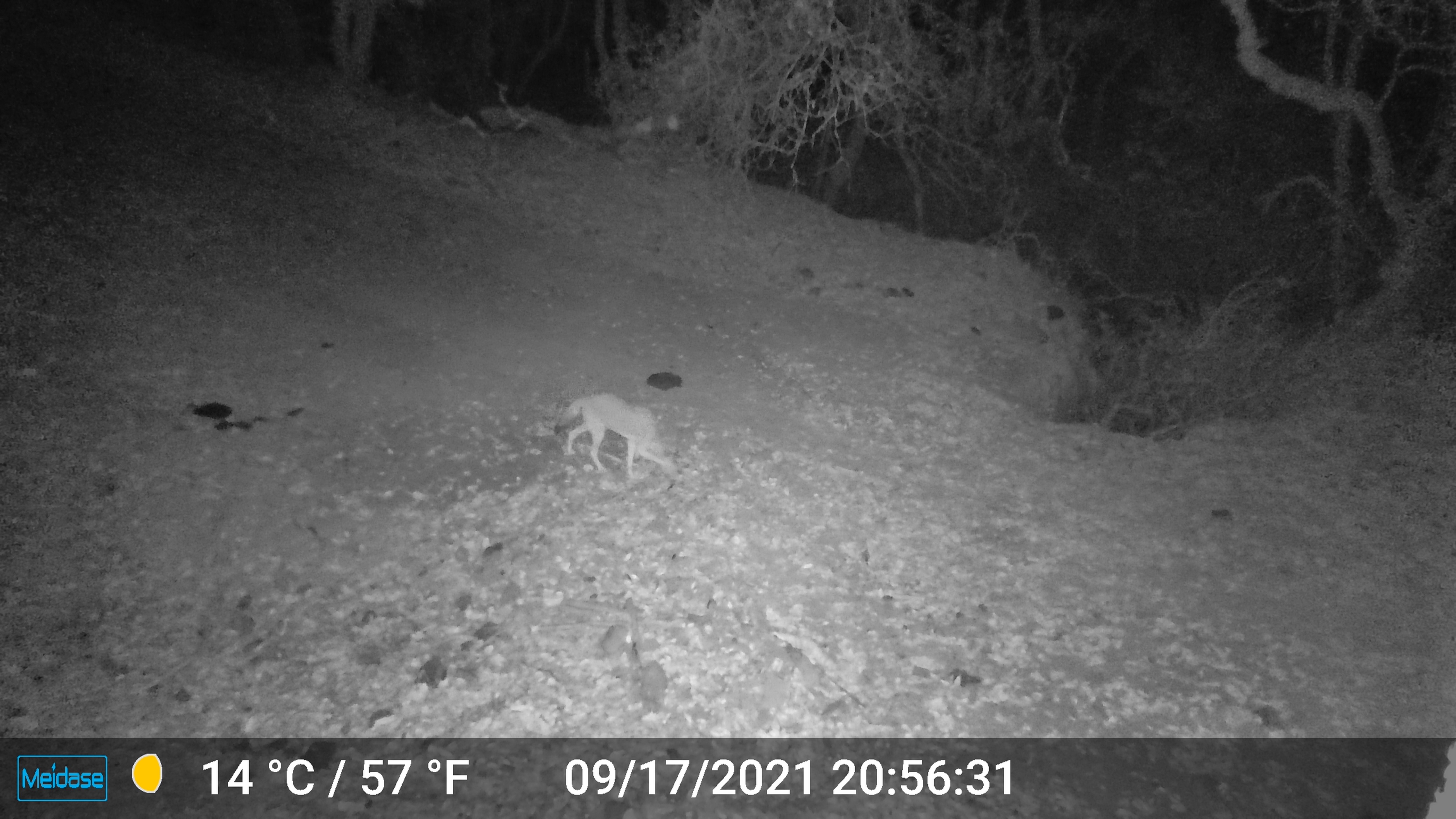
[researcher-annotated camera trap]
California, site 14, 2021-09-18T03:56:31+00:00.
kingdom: Animalia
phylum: Chordata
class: Mammalia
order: Carnivora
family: Canidae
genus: Canis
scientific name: Canis latrans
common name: coyote